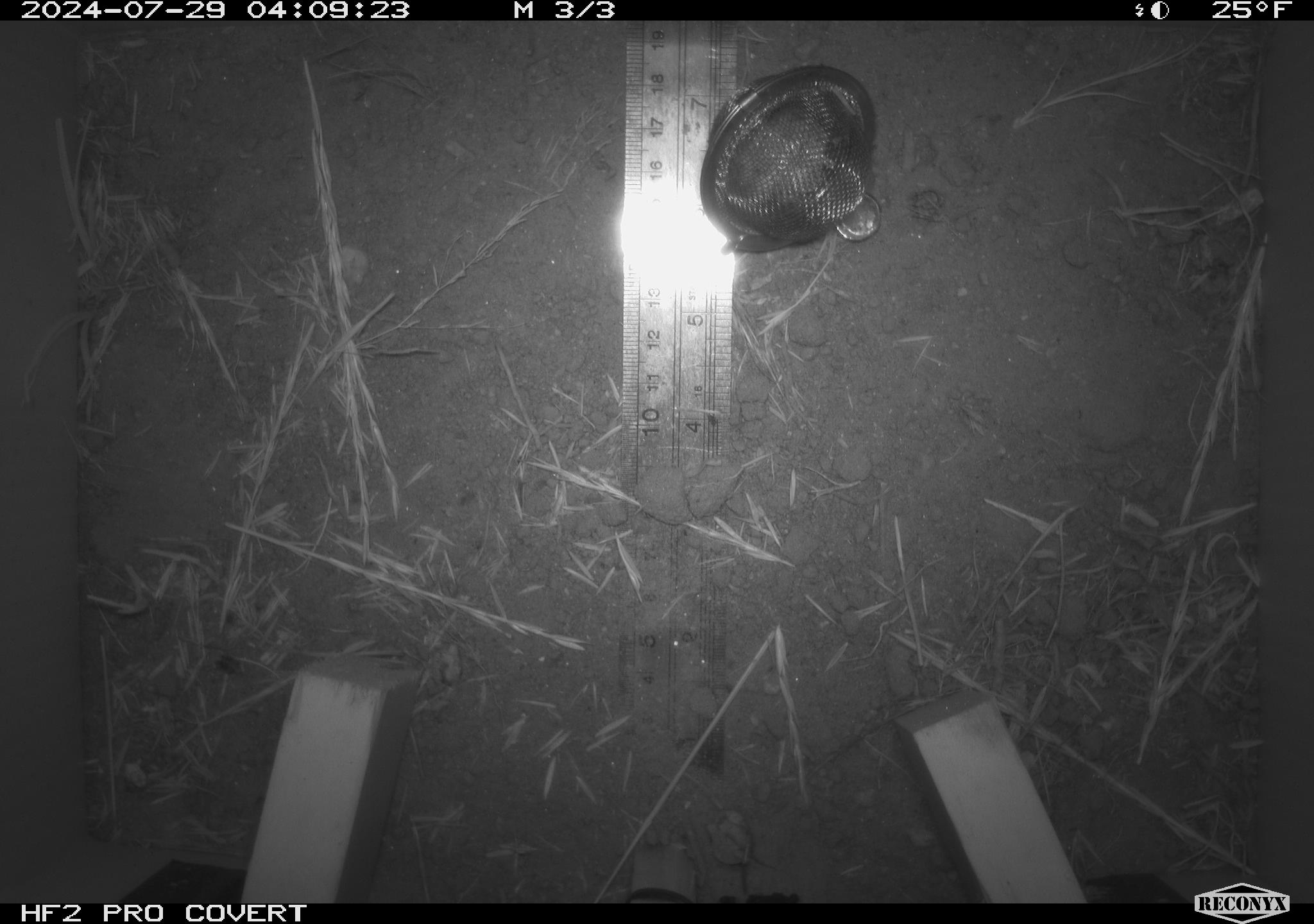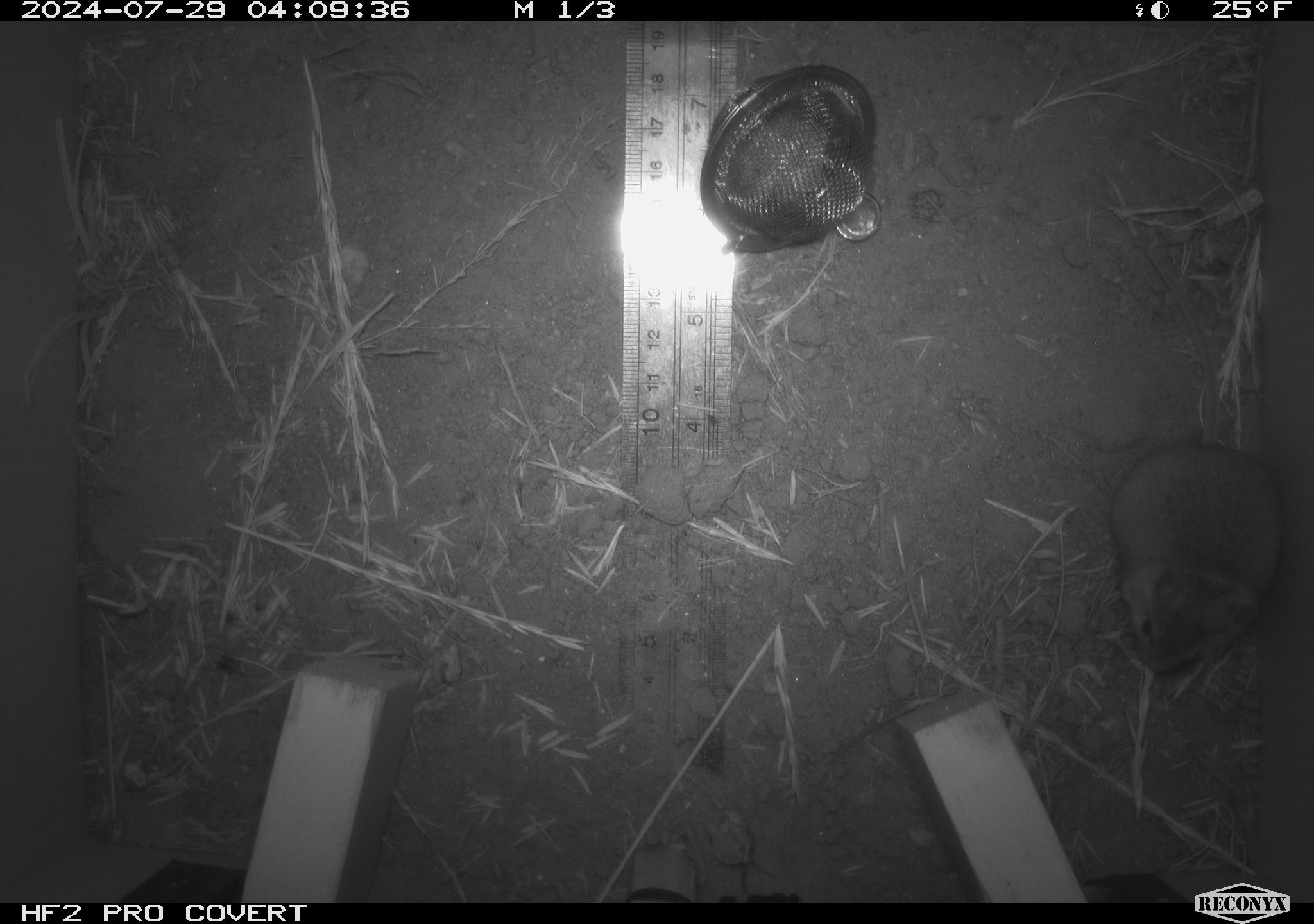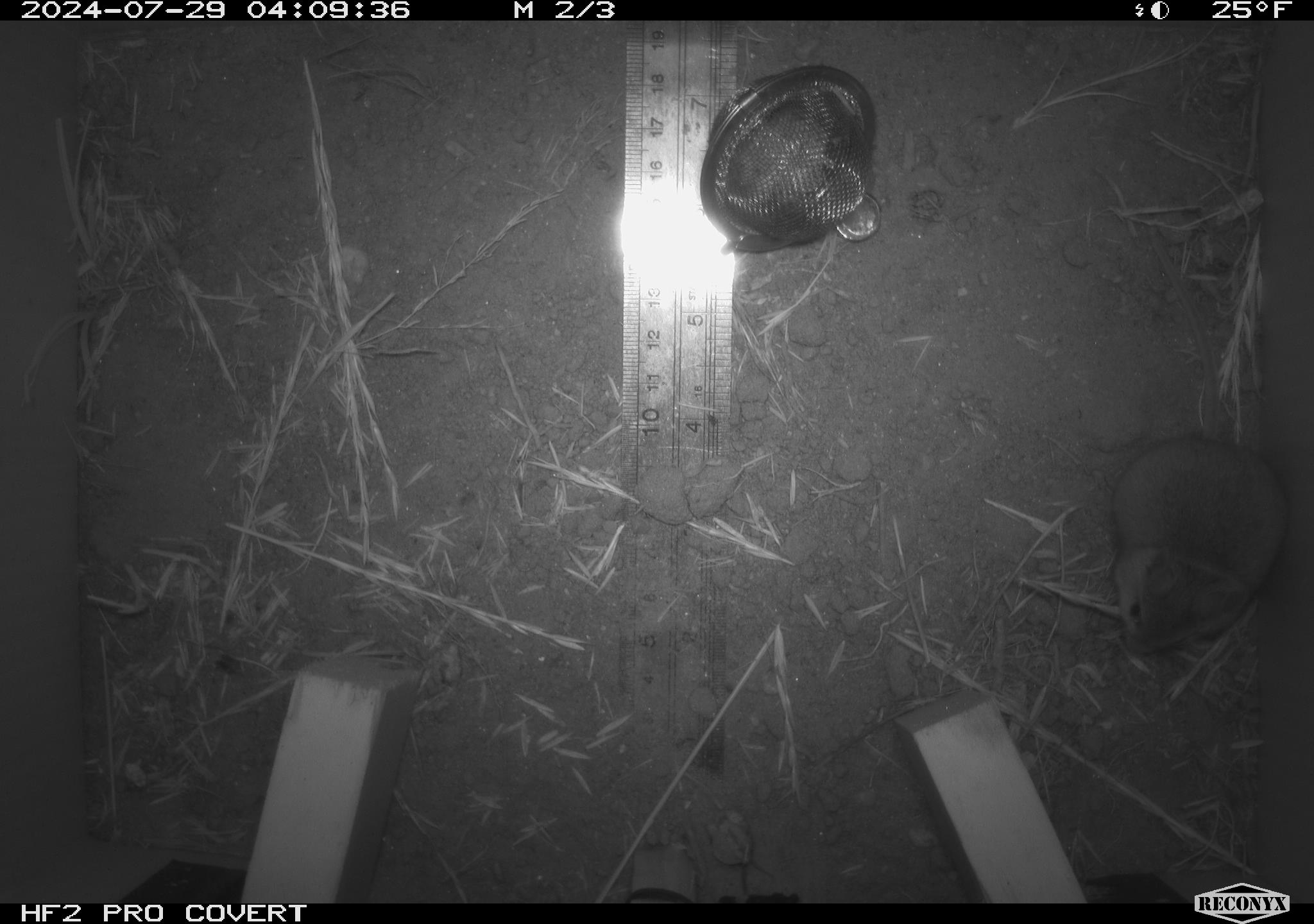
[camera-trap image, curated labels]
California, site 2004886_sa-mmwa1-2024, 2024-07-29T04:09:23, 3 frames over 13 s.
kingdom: Animalia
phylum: Chordata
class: Mammalia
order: Rodentia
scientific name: Rodentia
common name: mouse species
Mouse species (Rodentia).